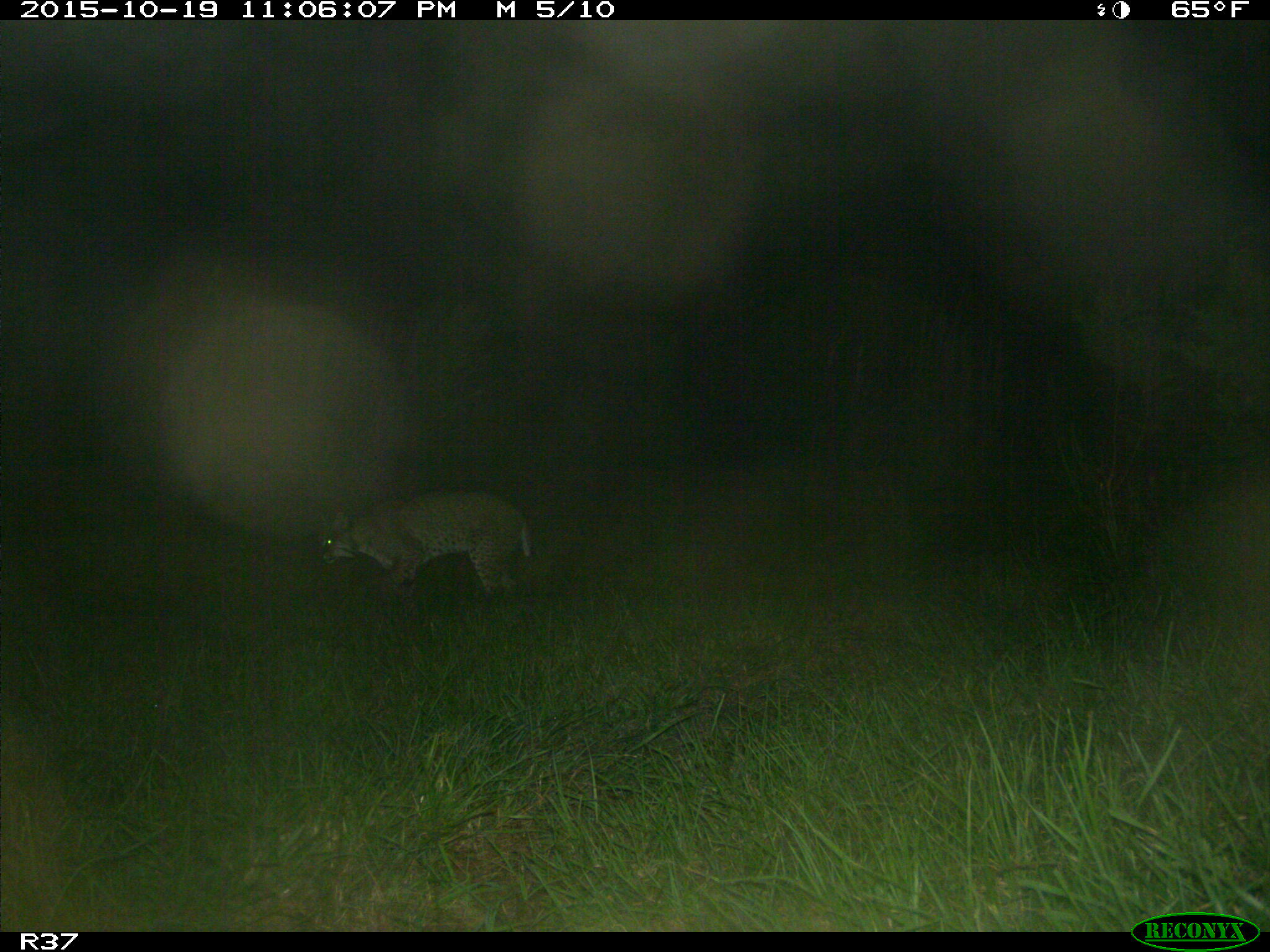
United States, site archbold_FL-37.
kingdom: Animalia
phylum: Chordata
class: Mammalia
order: Carnivora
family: Felidae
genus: Lynx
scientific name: Lynx rufus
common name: bobcat